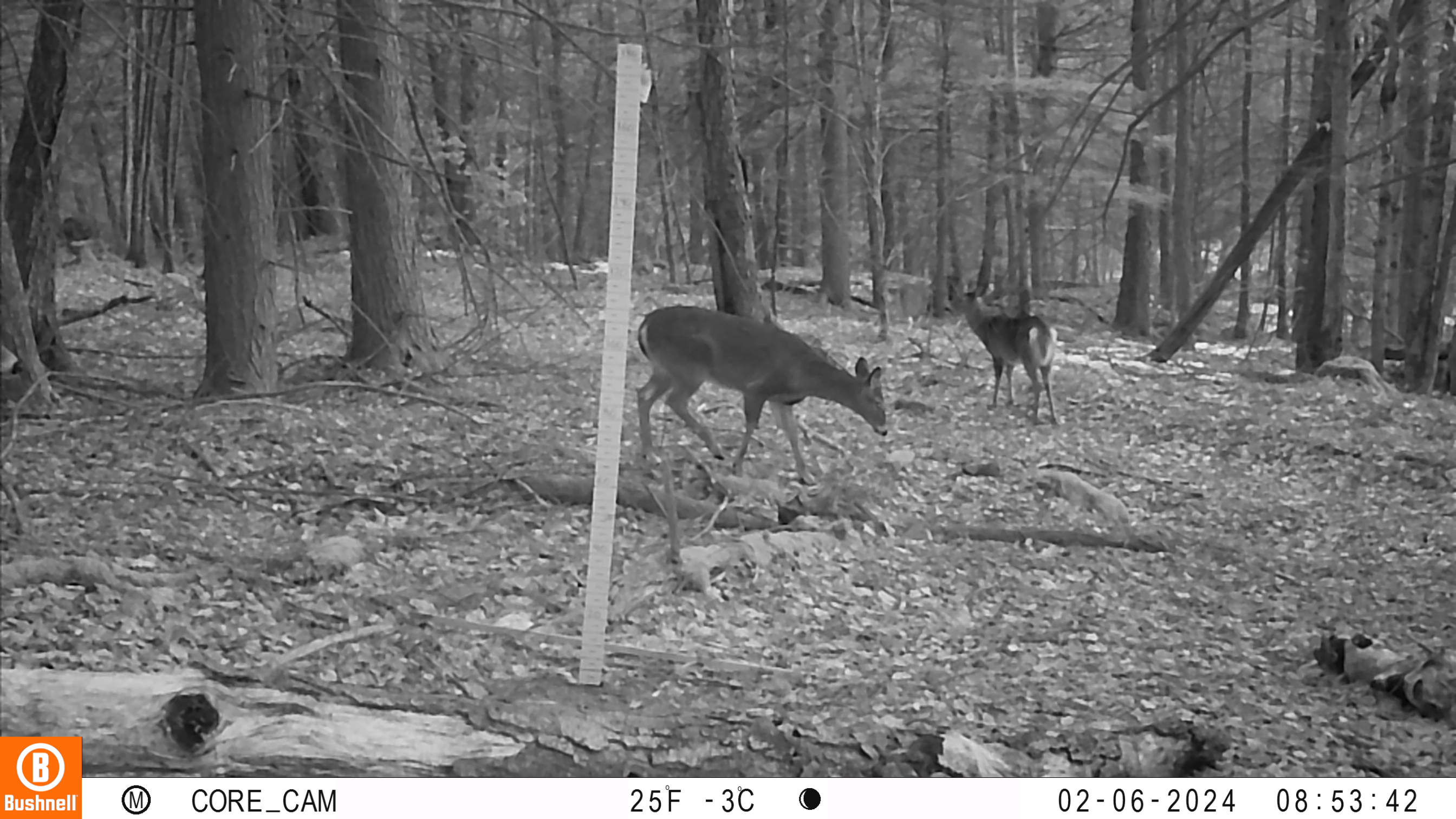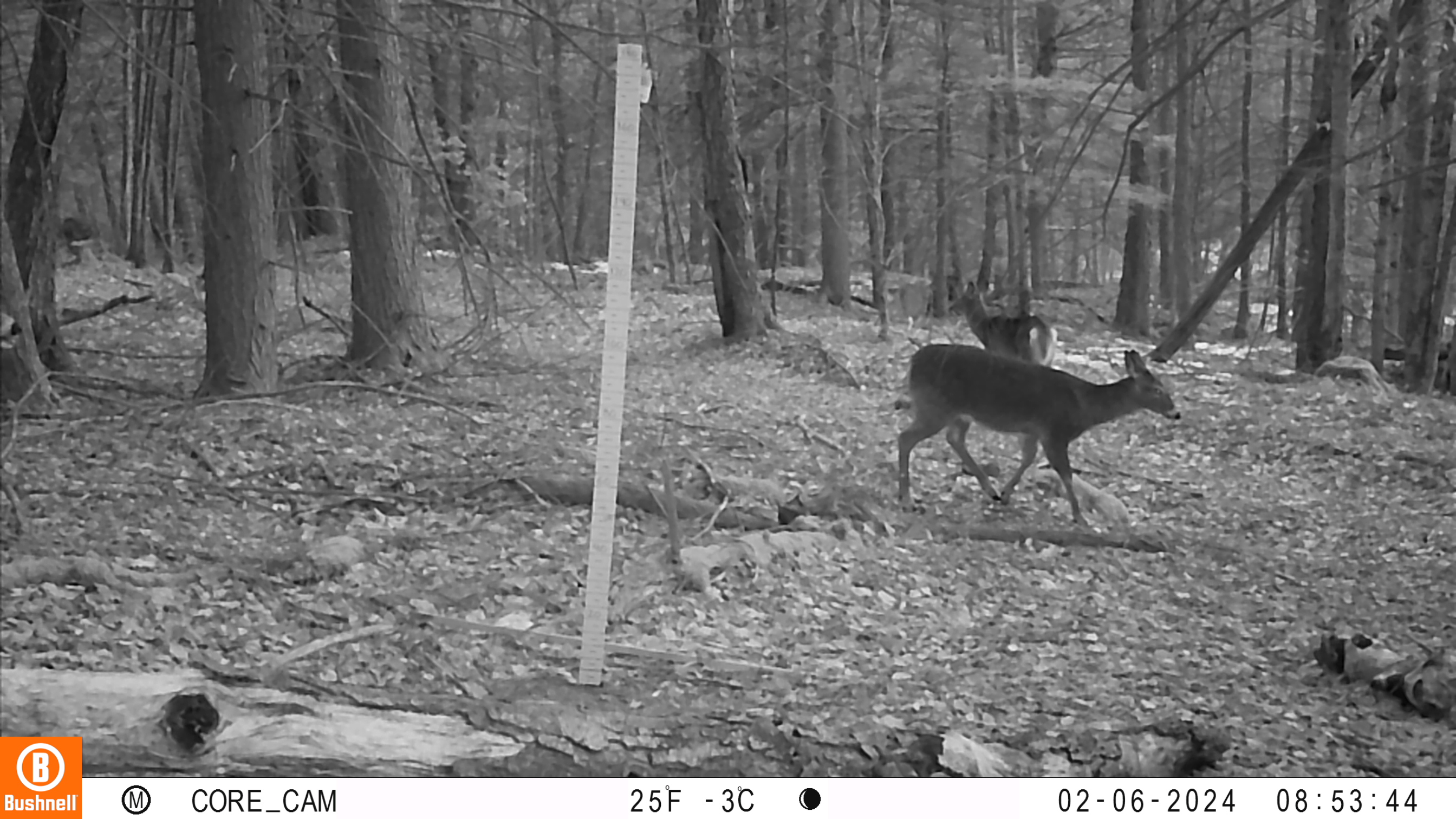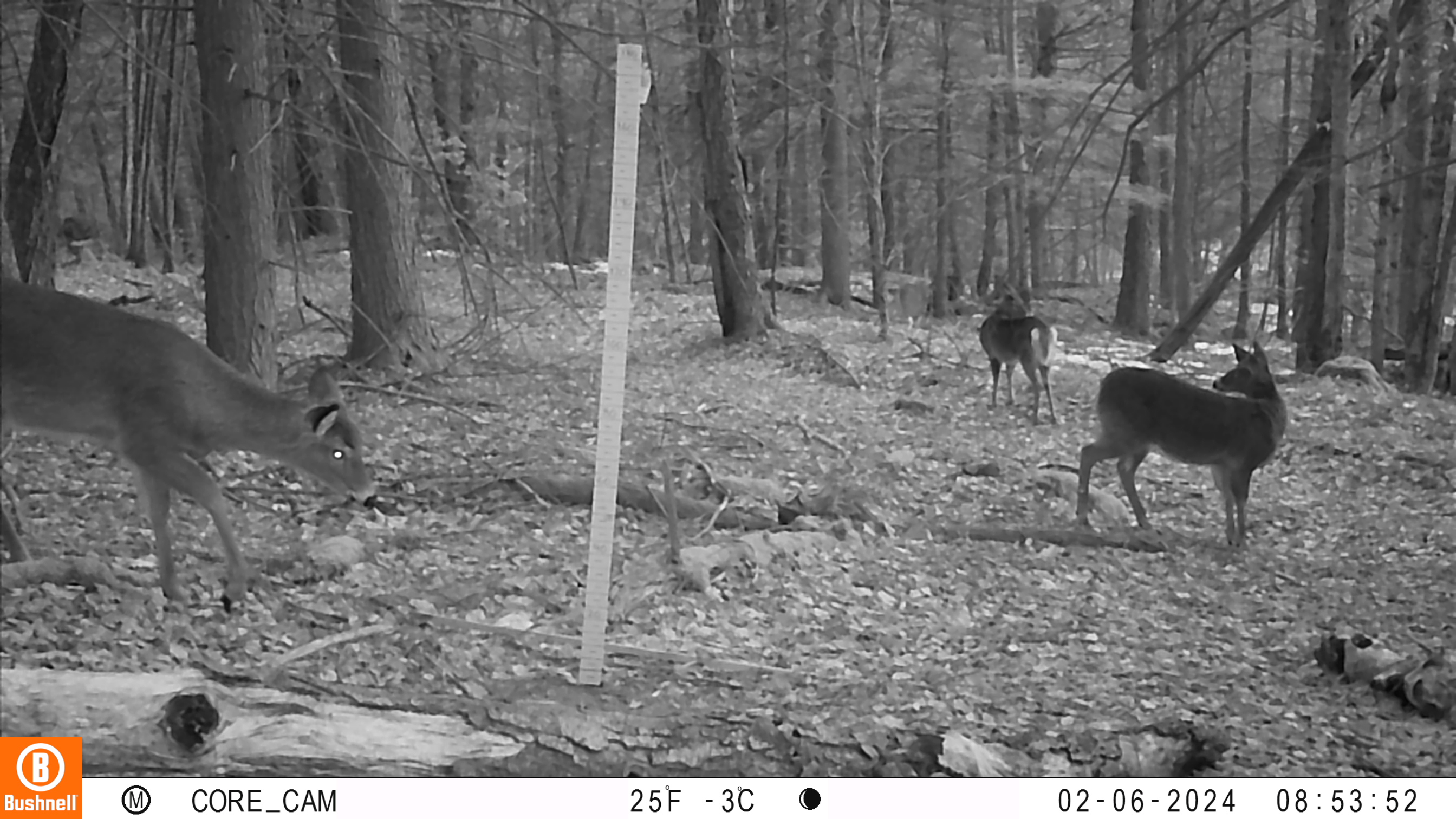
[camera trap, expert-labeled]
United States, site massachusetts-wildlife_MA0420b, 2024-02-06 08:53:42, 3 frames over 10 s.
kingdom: Animalia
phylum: Chordata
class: Mammalia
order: Artiodactyla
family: Cervidae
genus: Odocoileus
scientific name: Odocoileus virginianus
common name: white-tailed deer